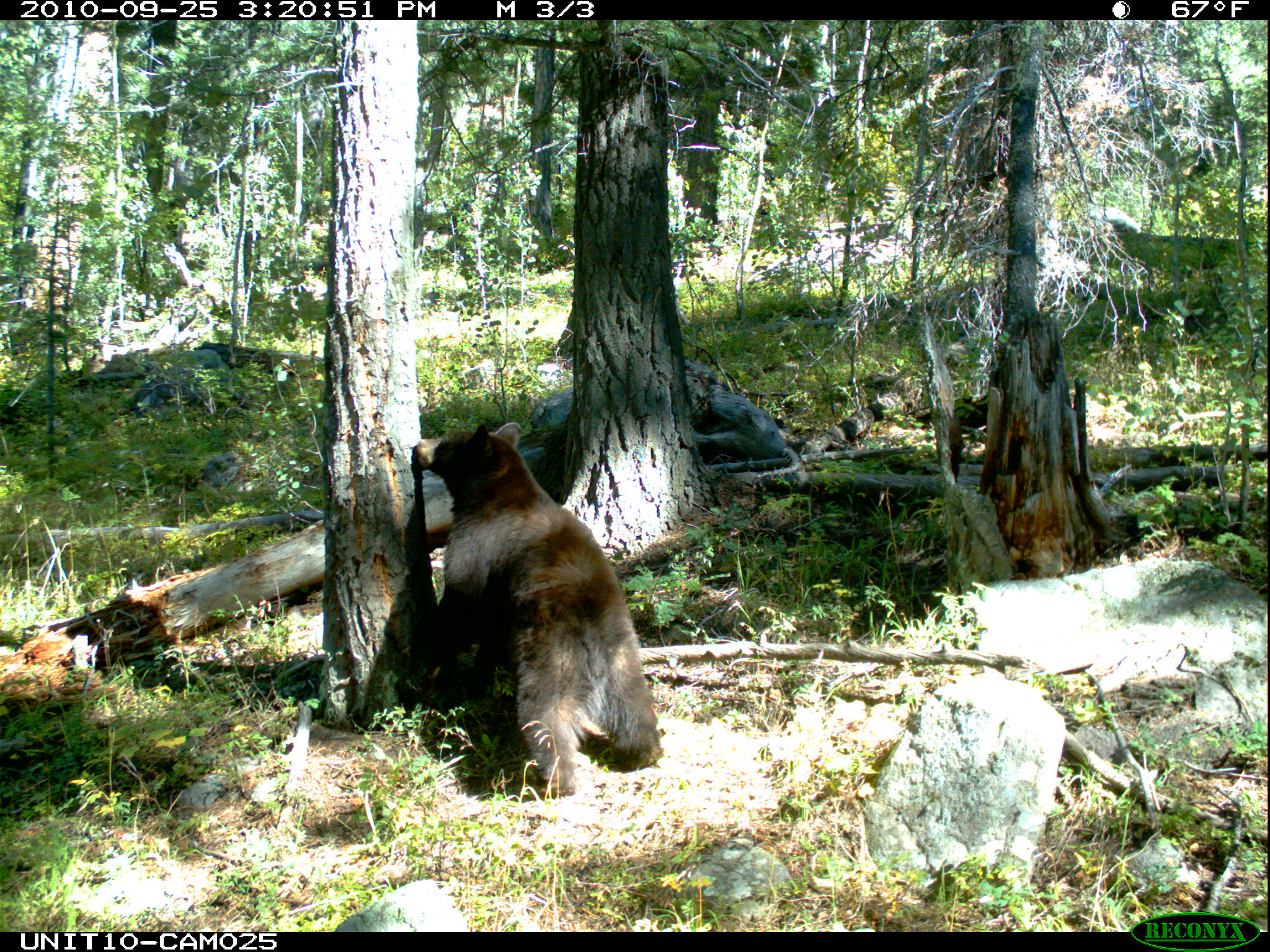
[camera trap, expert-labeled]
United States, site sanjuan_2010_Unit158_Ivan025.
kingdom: Animalia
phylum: Chordata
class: Mammalia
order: Carnivora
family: Ursidae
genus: Ursus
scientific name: Ursus americanus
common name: american black bear